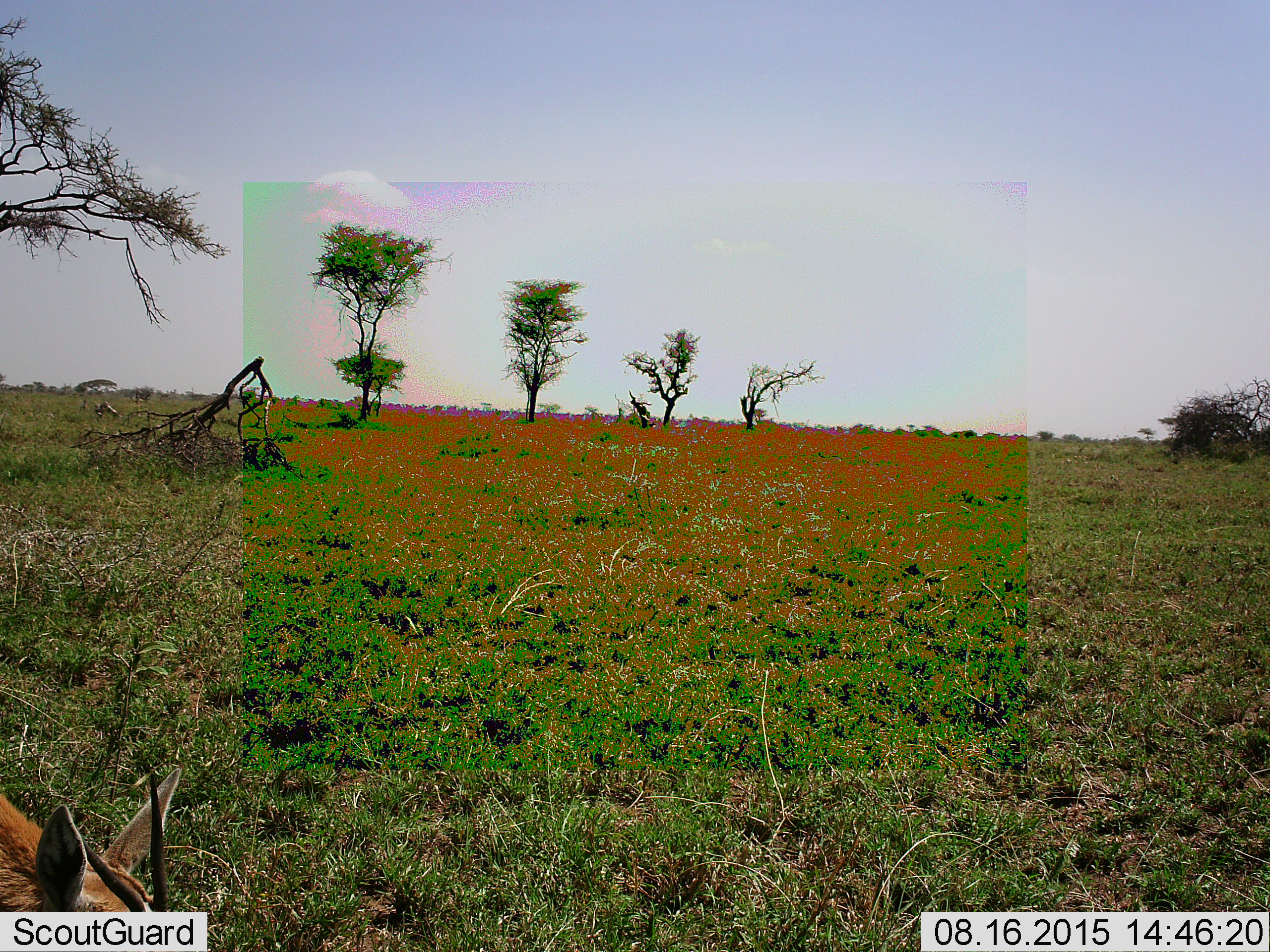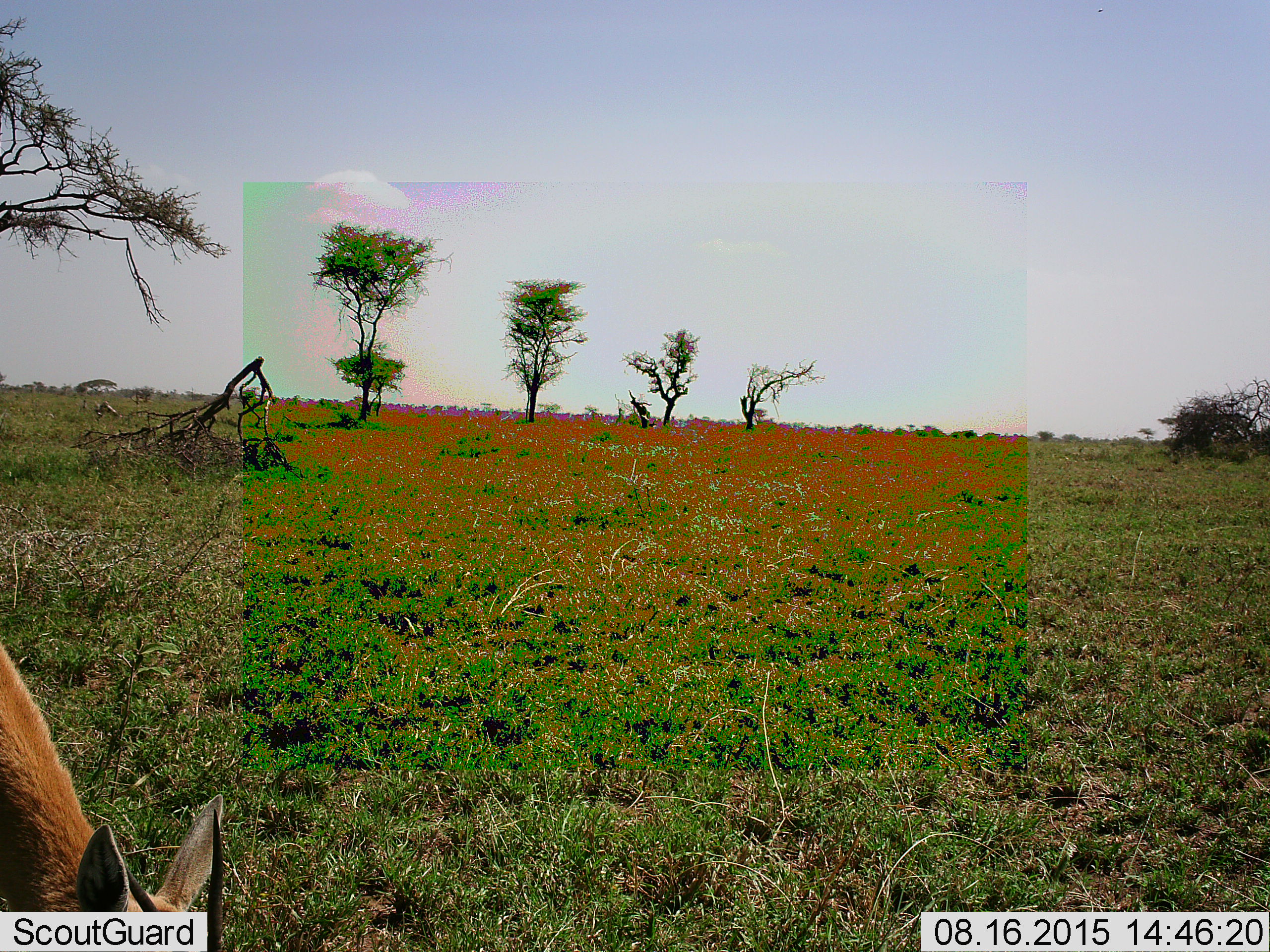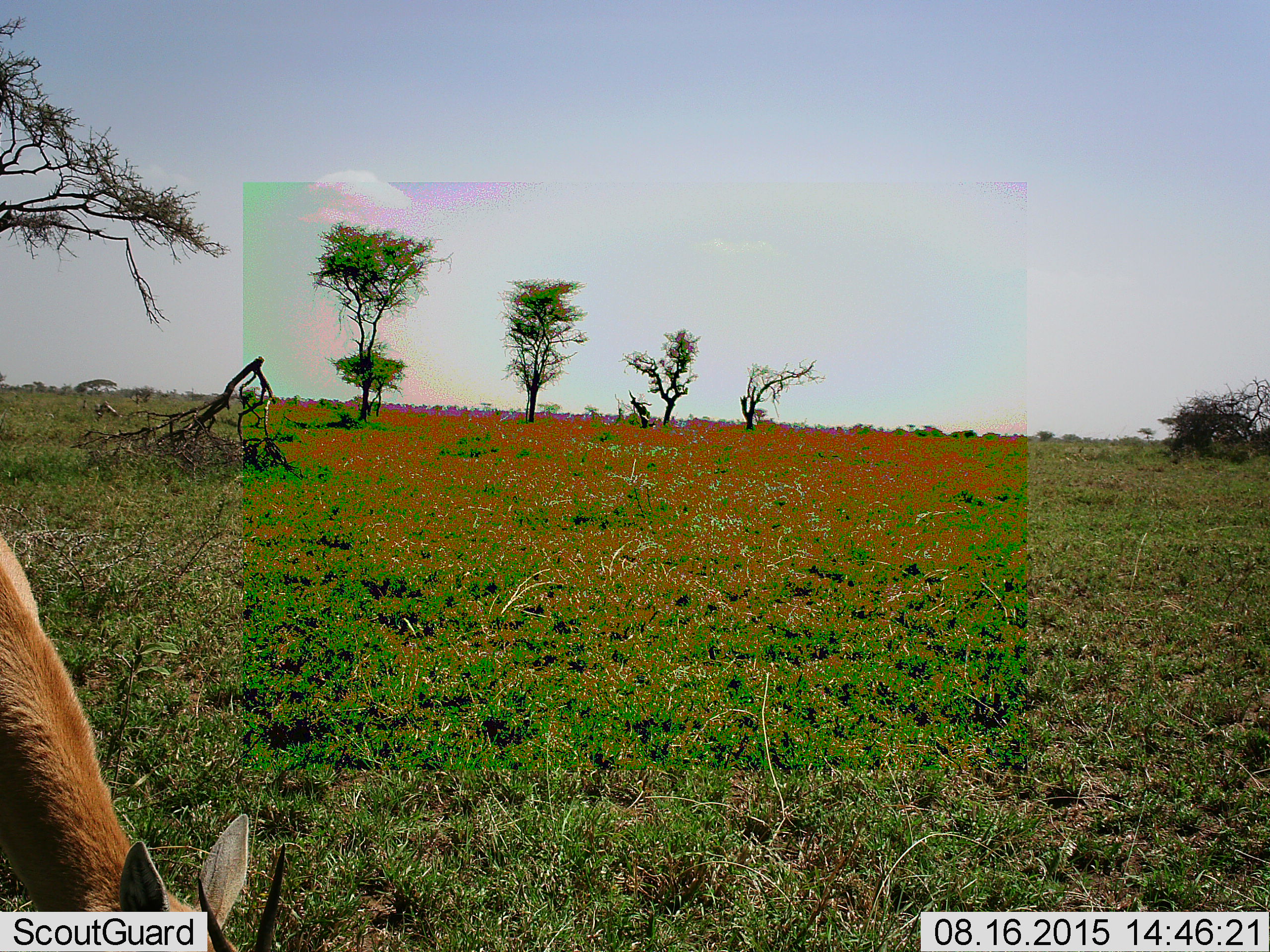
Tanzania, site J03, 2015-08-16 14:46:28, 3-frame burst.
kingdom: Animalia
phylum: Chordata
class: Mammalia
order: Artiodactyla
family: Bovidae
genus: Eudorcas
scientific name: Eudorcas thomsonii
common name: thomson's gazelle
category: gazellethomsons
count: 1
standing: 0%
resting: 0%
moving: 20%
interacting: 0%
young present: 0%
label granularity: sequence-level